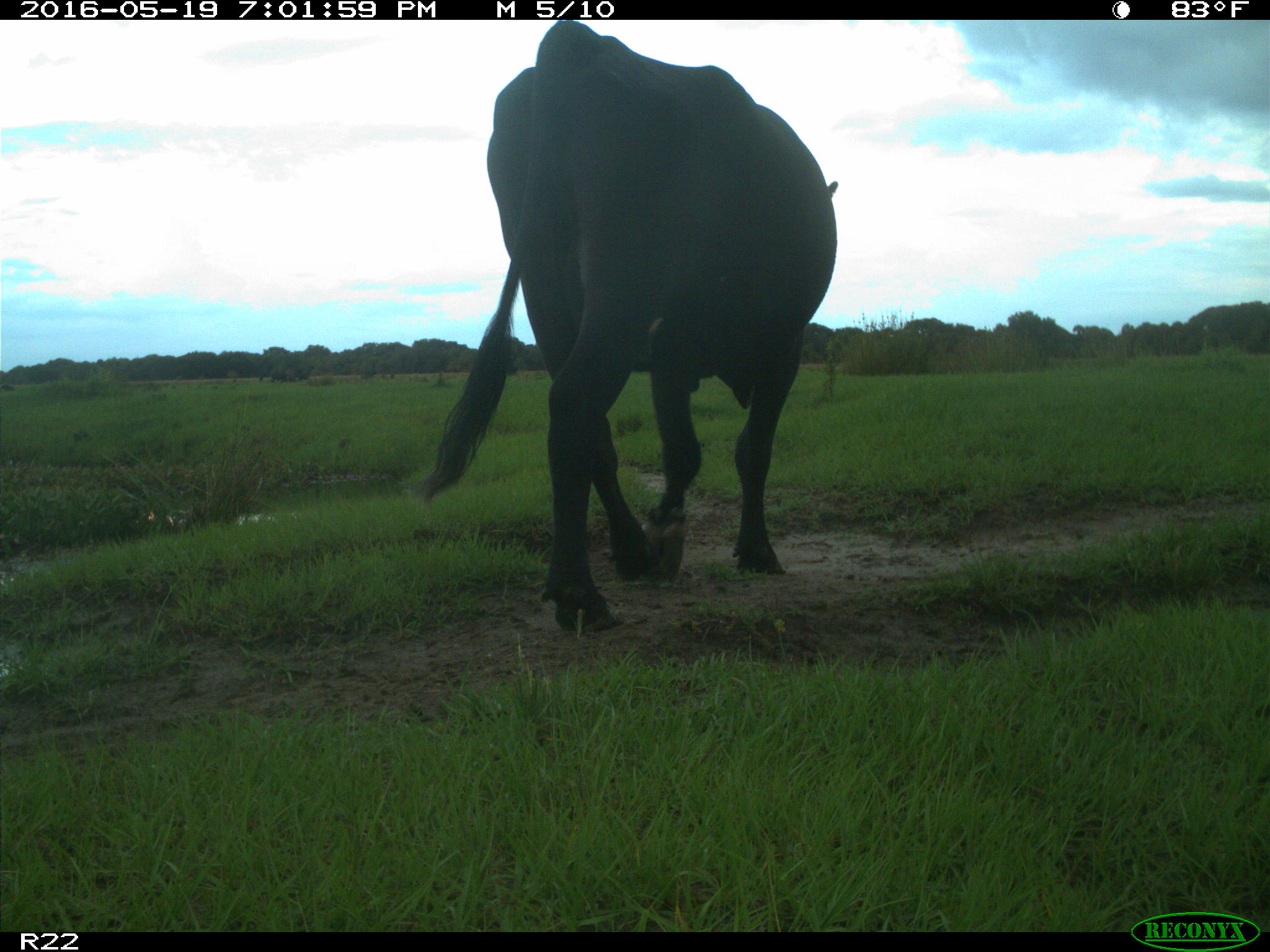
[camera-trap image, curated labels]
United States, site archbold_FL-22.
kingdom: Animalia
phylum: Chordata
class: Mammalia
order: Artiodactyla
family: Bovidae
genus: Bos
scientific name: Bos taurus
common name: domestic cow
Bos taurus (domestic cow).